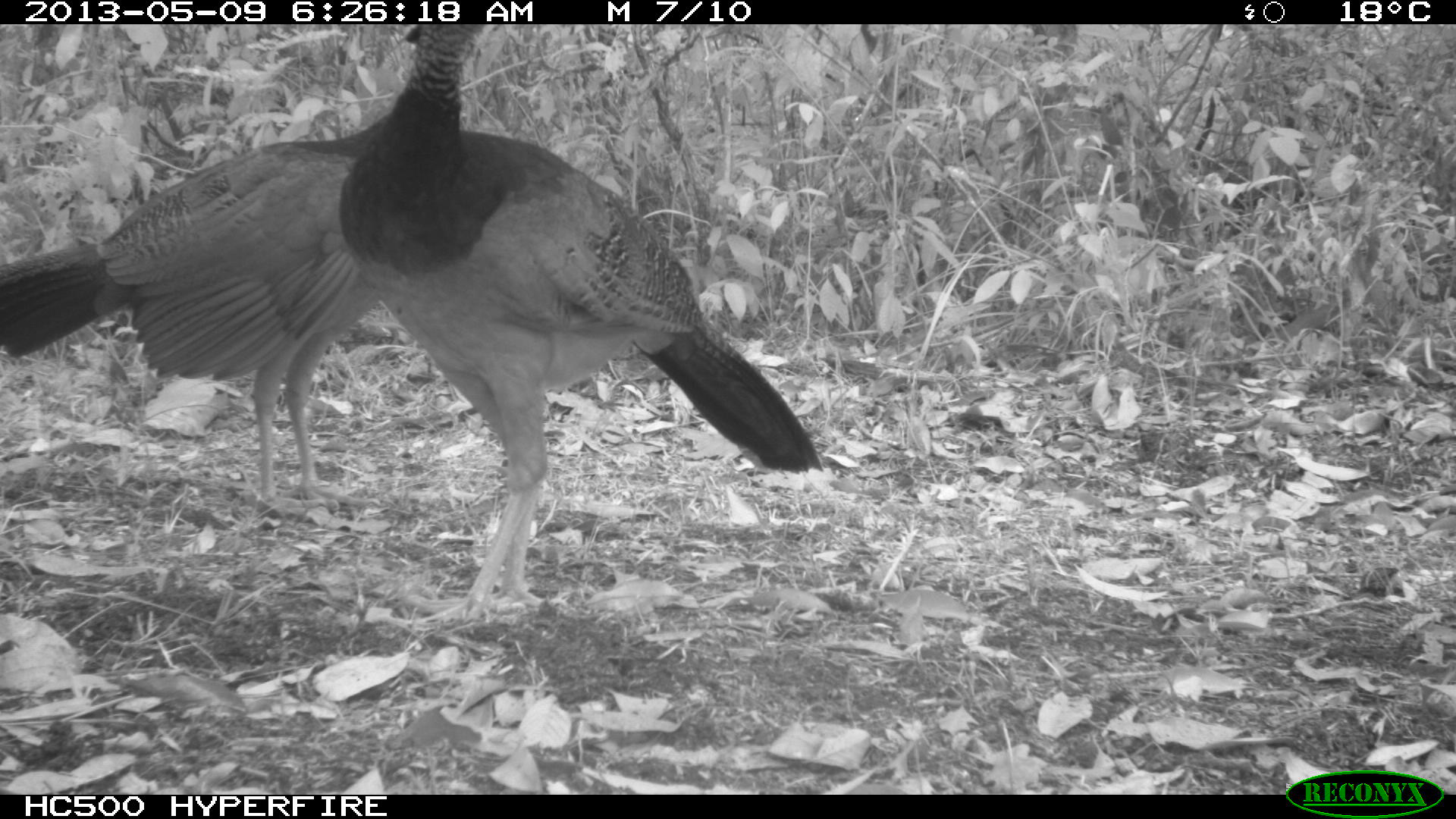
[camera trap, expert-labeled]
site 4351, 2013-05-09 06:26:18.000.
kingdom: Animalia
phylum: Chordata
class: Aves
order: Galliformes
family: Cracidae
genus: Crax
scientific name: Crax rubra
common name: great curassow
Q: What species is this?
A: Crax rubra (great curassow).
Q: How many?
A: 3.